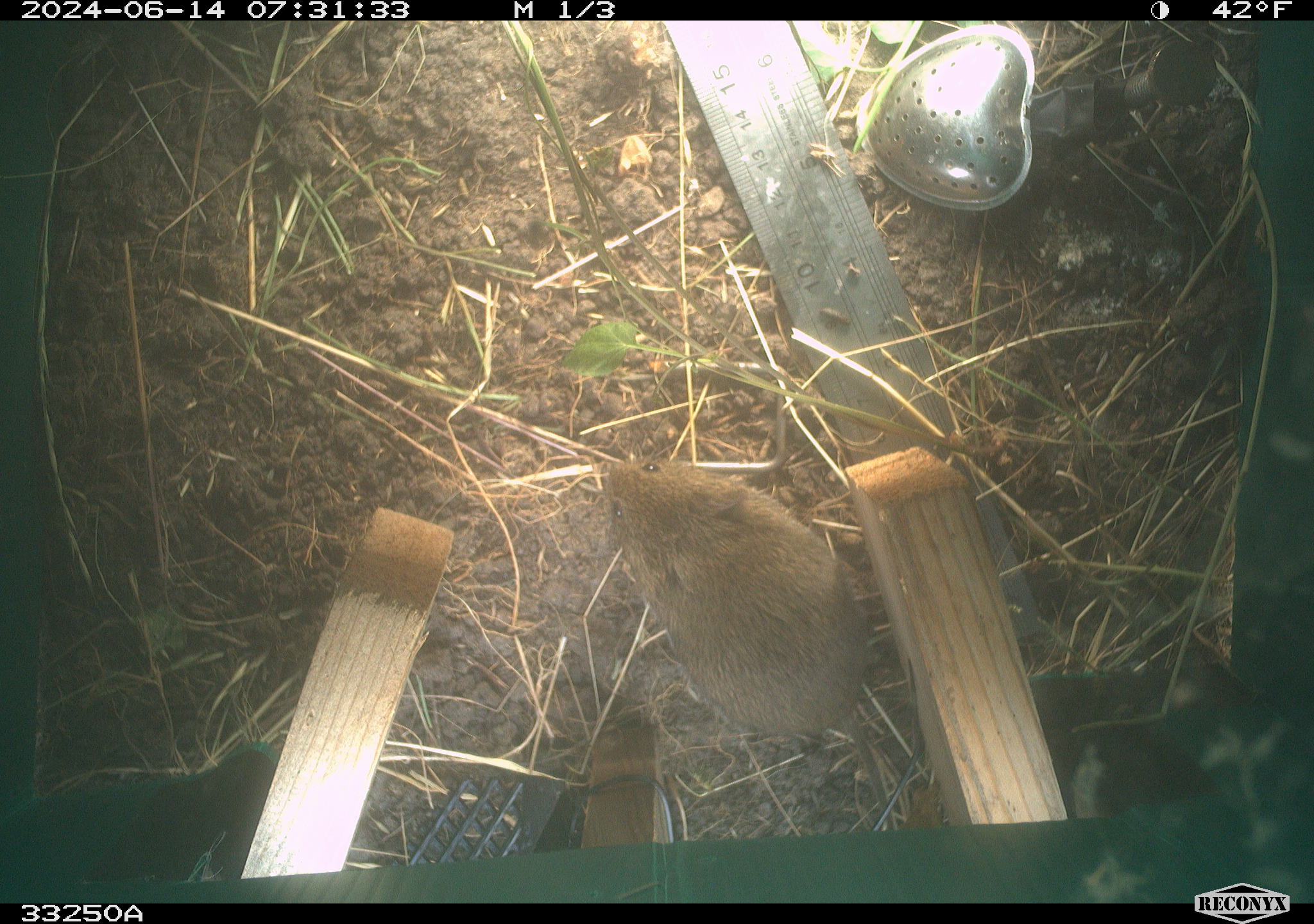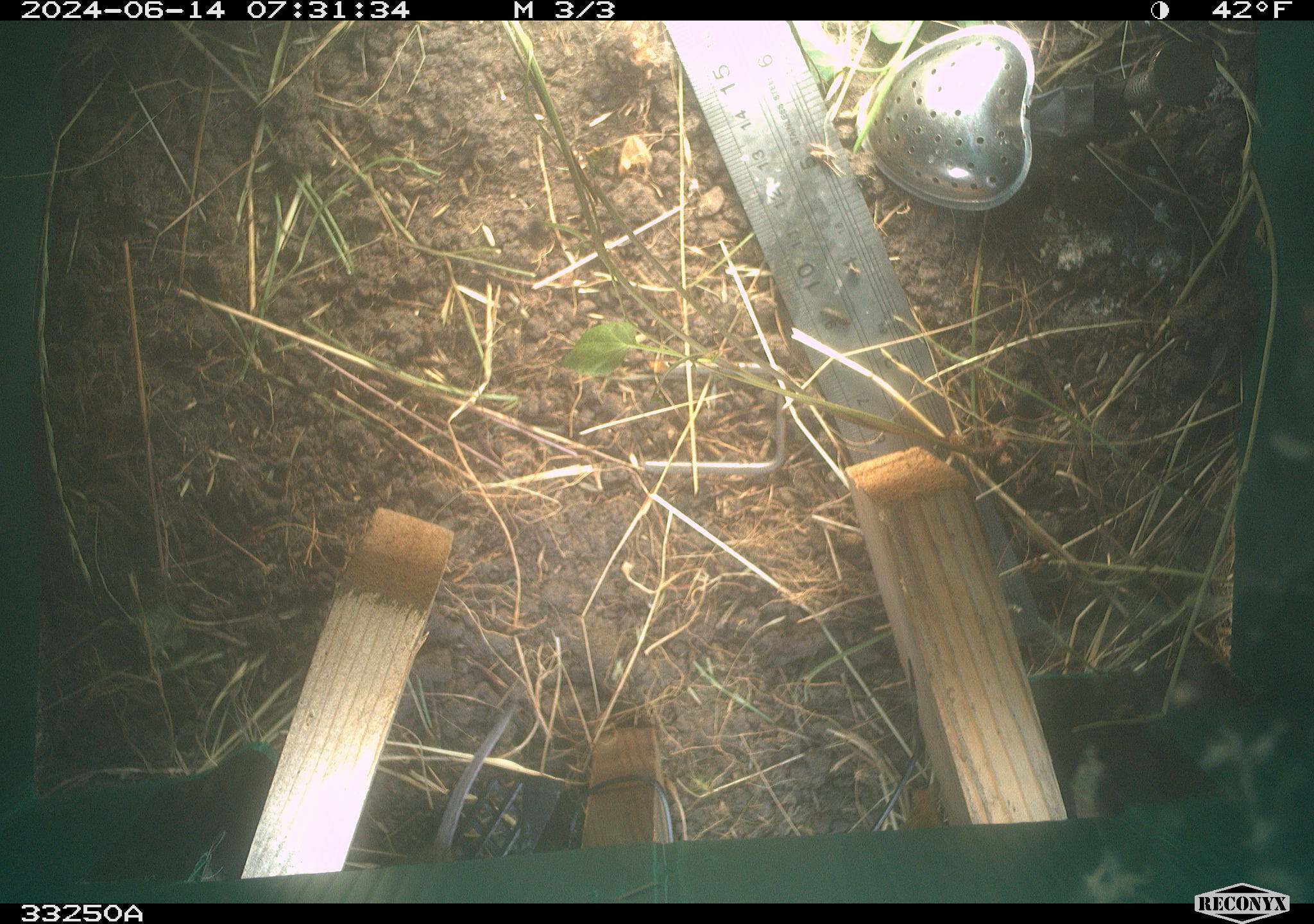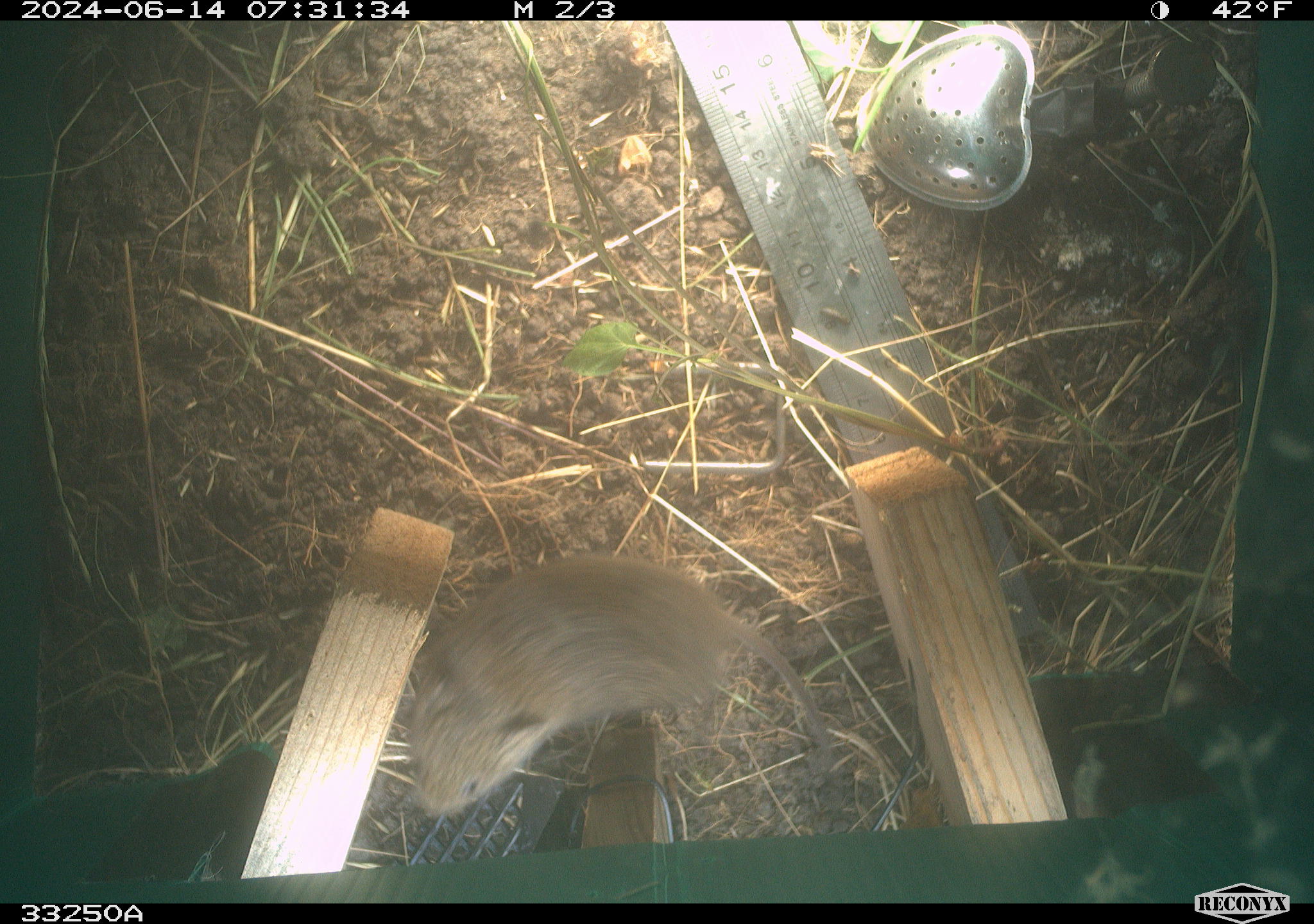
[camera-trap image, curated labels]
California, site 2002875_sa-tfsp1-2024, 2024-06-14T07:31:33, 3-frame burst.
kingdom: Animalia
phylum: Chordata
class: Mammalia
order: Rodentia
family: Cricetidae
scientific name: Arvicolinae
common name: voles, lemmings, and muskrats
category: arvicolinae subfamily